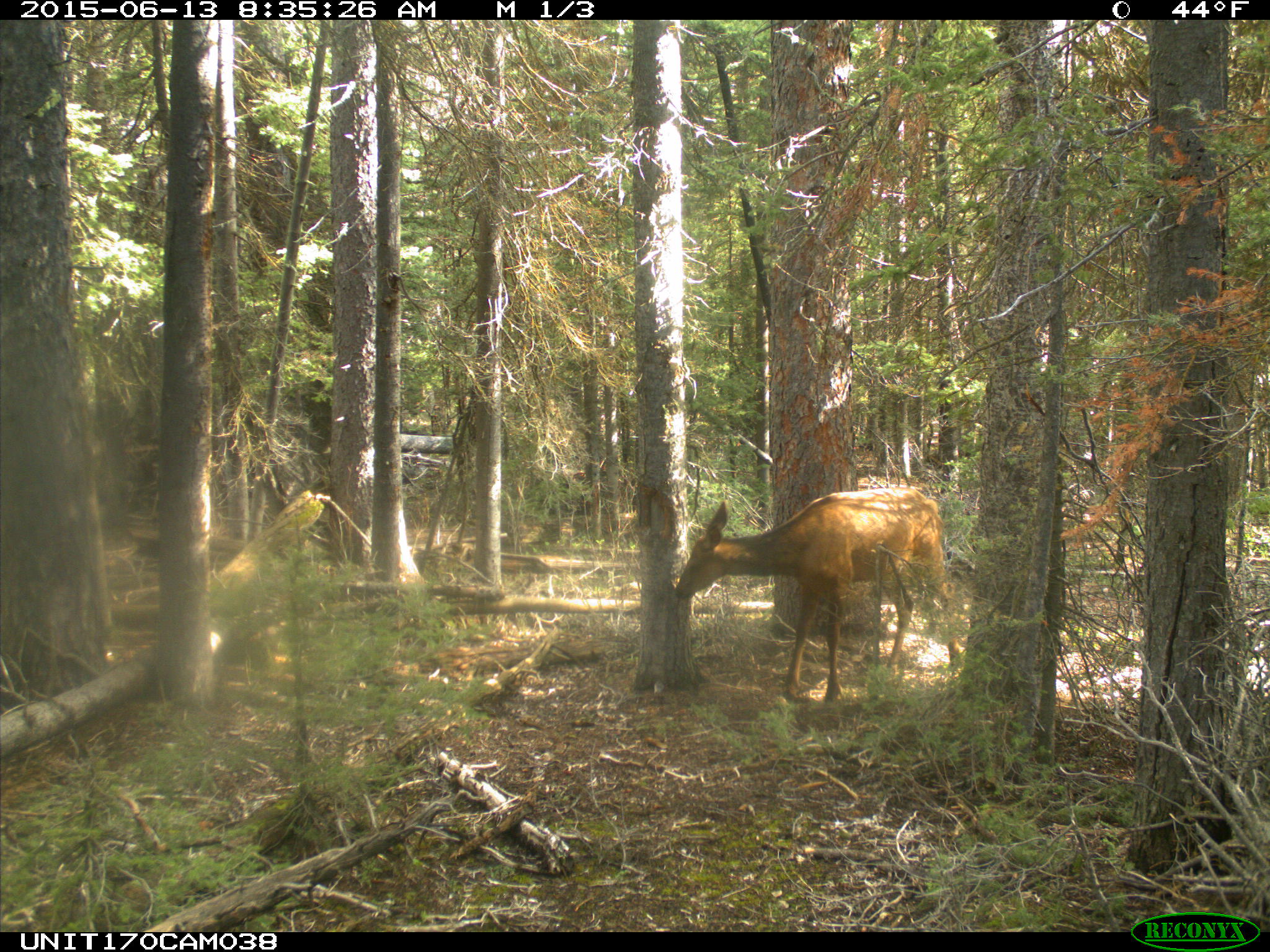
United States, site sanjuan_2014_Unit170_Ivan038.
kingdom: Animalia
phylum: Chordata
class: Mammalia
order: Artiodactyla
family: Cervidae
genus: Cervus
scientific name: Cervus elaphus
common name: red deer